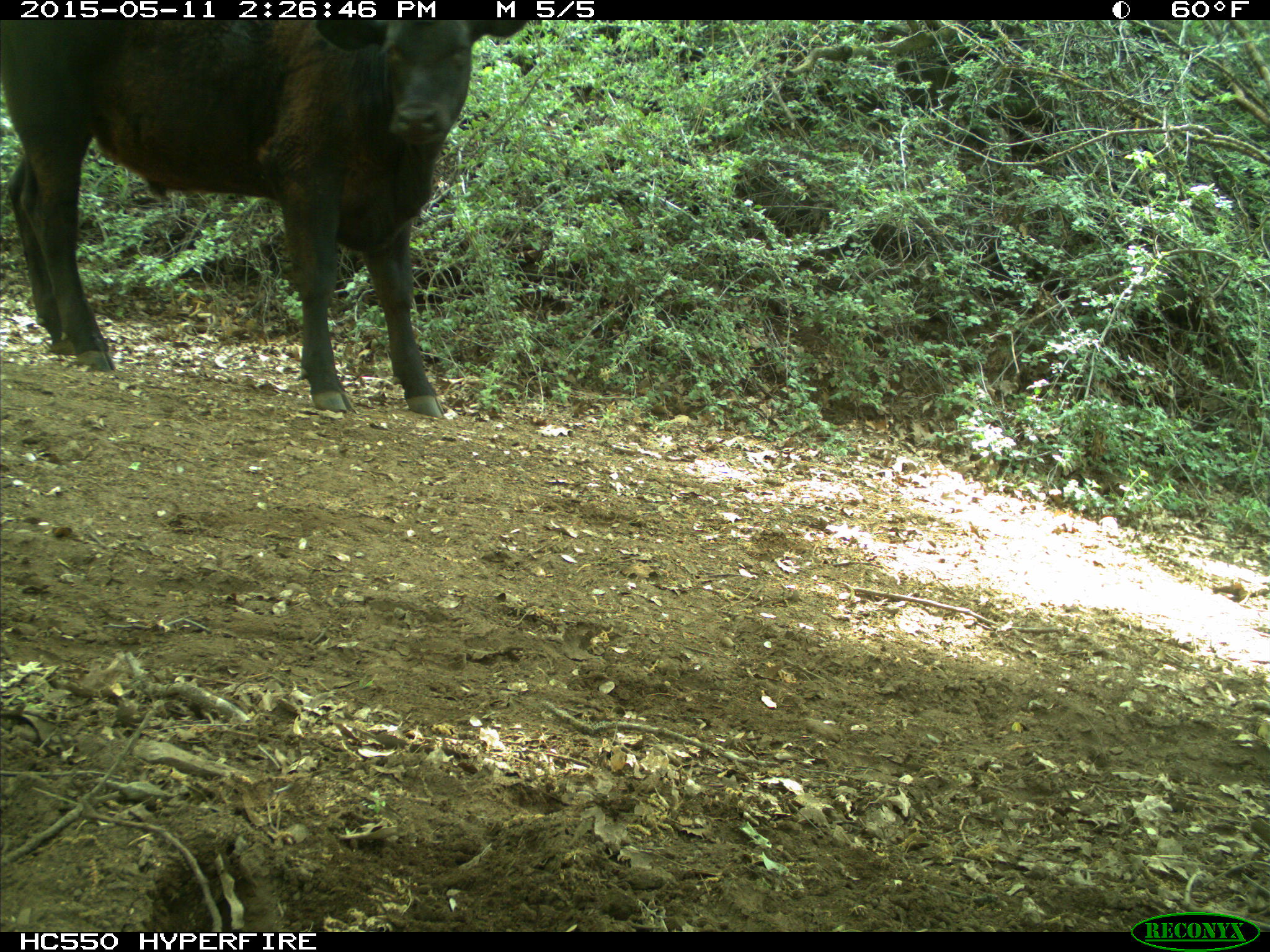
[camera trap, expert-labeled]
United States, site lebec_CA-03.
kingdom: Animalia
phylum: Chordata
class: Mammalia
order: Artiodactyla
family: Bovidae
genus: Bos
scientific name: Bos taurus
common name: domestic cow